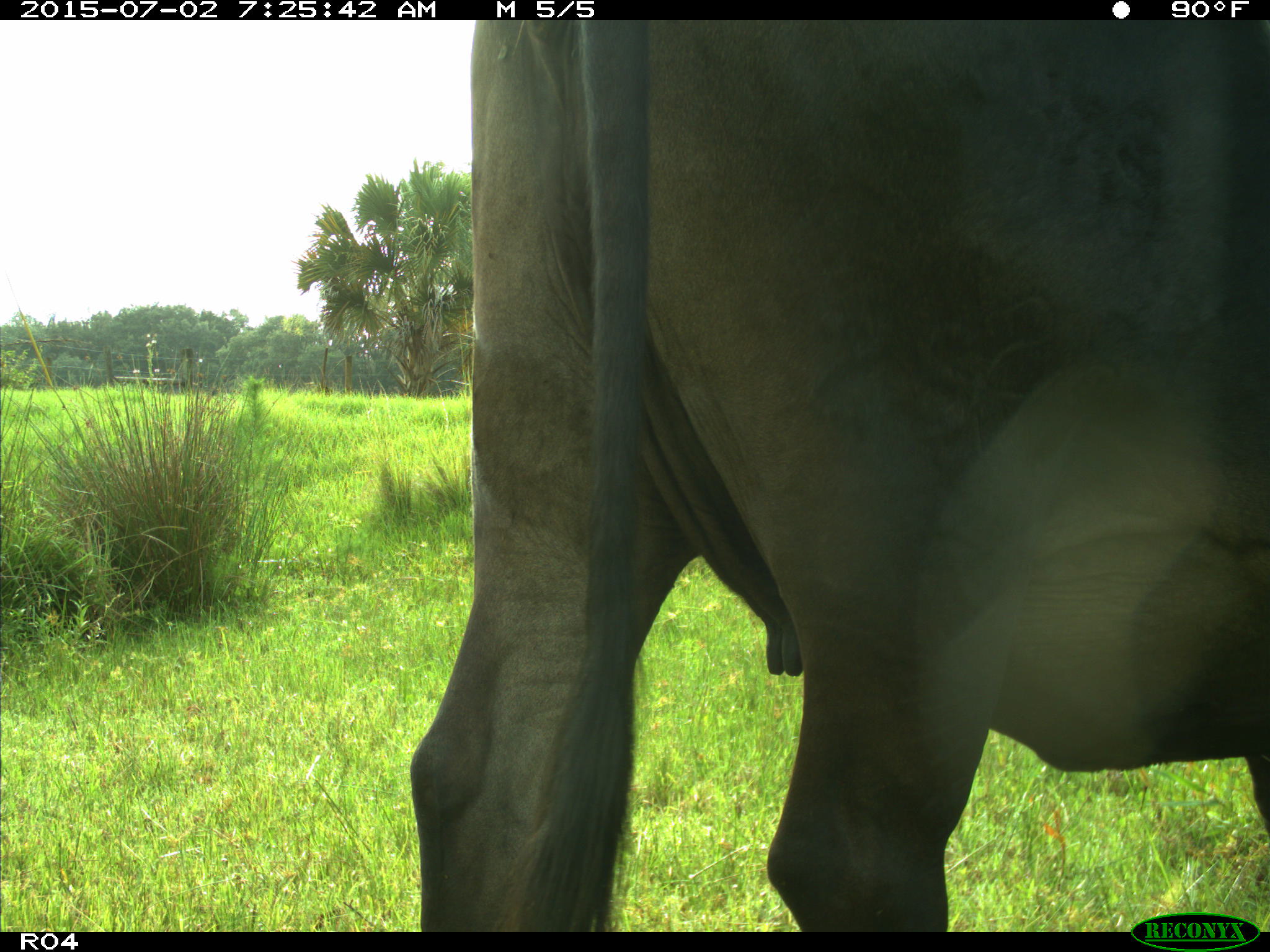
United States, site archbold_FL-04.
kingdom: Animalia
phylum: Chordata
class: Mammalia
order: Artiodactyla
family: Bovidae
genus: Bos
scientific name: Bos taurus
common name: domestic cow